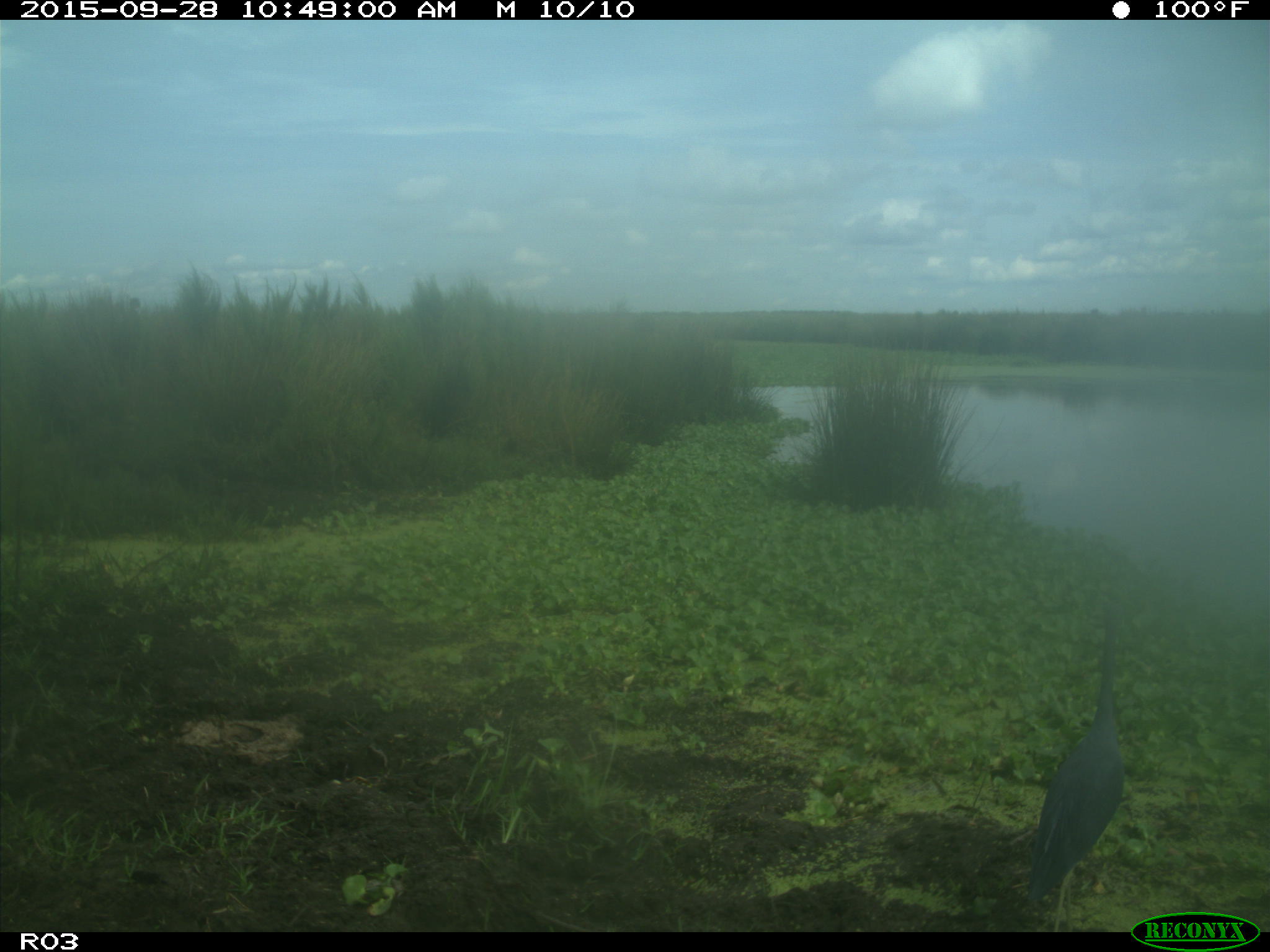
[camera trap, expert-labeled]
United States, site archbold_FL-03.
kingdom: Animalia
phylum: Chordata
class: Aves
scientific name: Aves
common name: birds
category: unidentified bird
Unidentified bird (birds) (Aves).